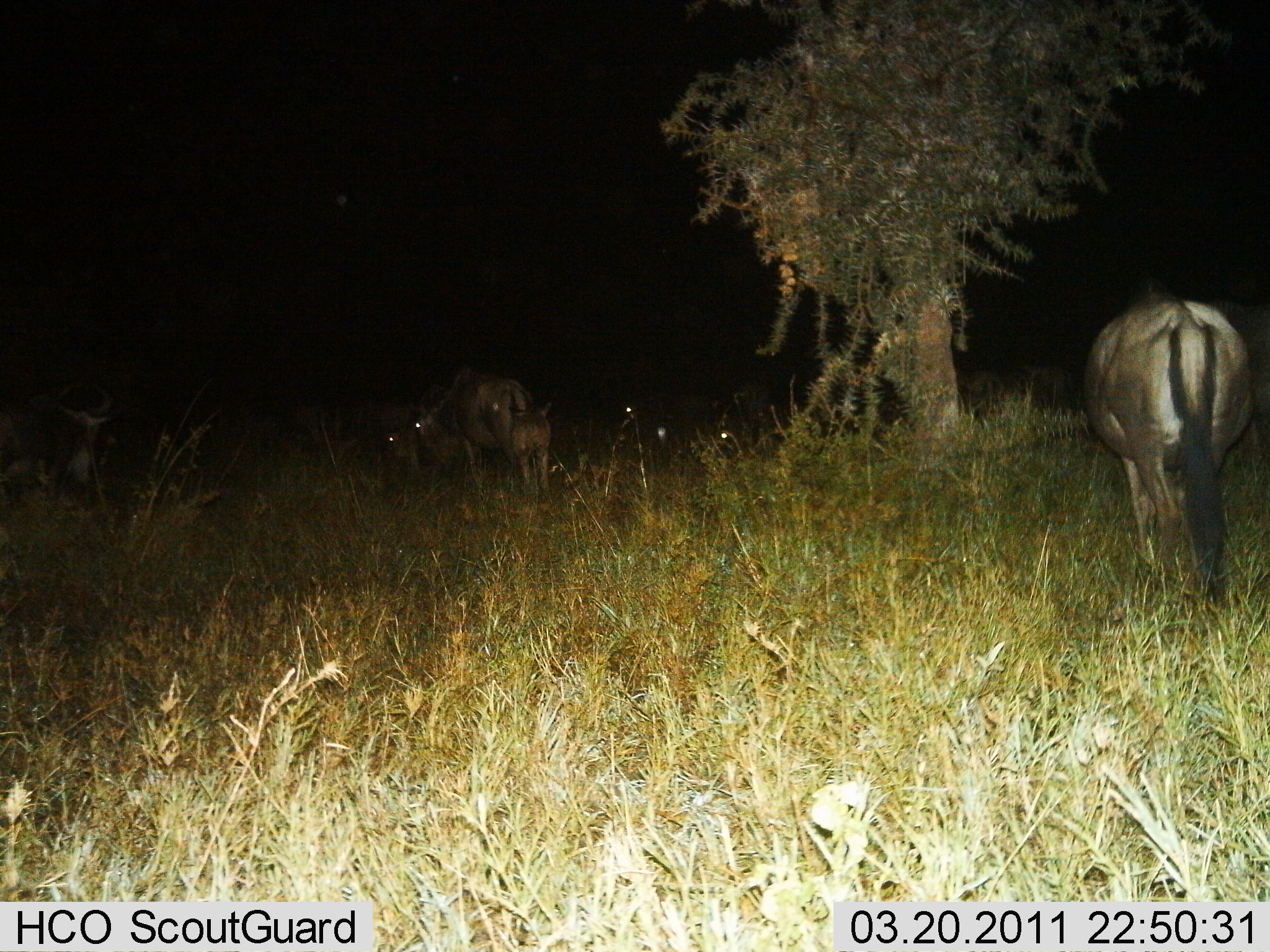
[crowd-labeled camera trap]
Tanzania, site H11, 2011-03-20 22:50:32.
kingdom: Animalia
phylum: Chordata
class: Mammalia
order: Artiodactyla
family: Bovidae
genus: Connochaetes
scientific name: Connochaetes taurinus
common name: blue wildebeest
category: wildebeest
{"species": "wildebeest (blue wildebeest) (Connochaetes taurinus)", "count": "7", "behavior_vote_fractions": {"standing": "50%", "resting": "20%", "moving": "30%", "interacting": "0%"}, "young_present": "30%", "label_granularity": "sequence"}